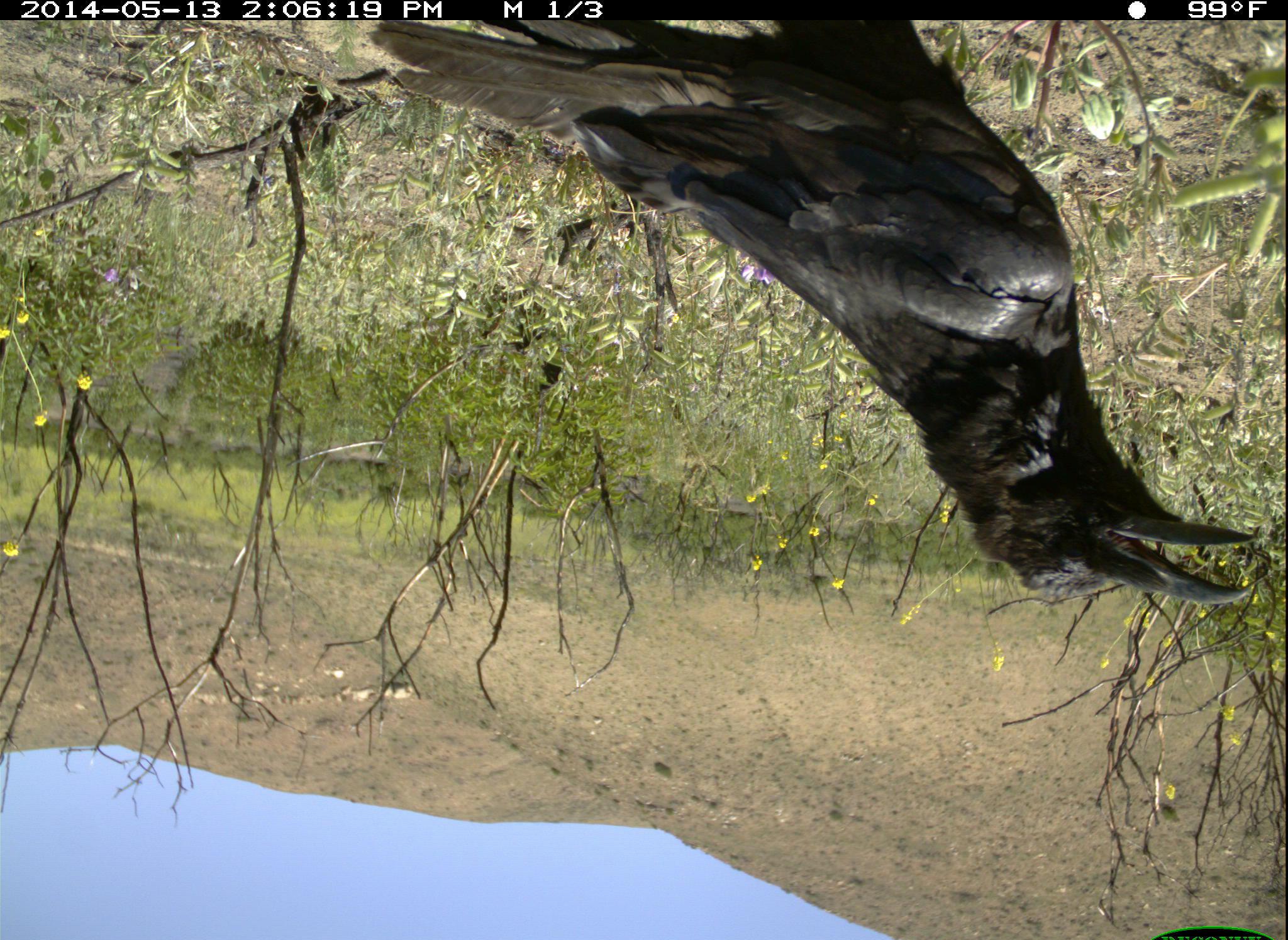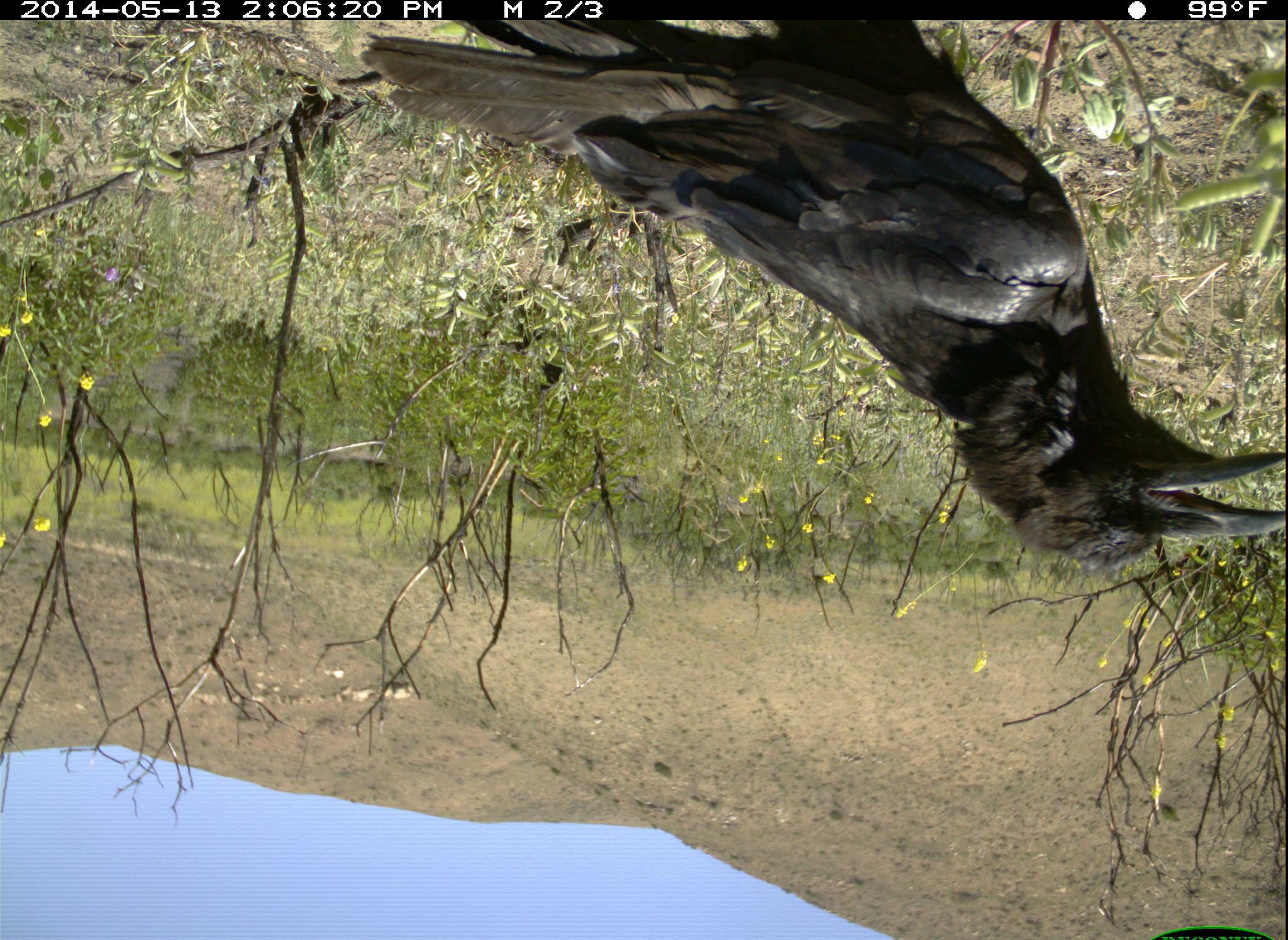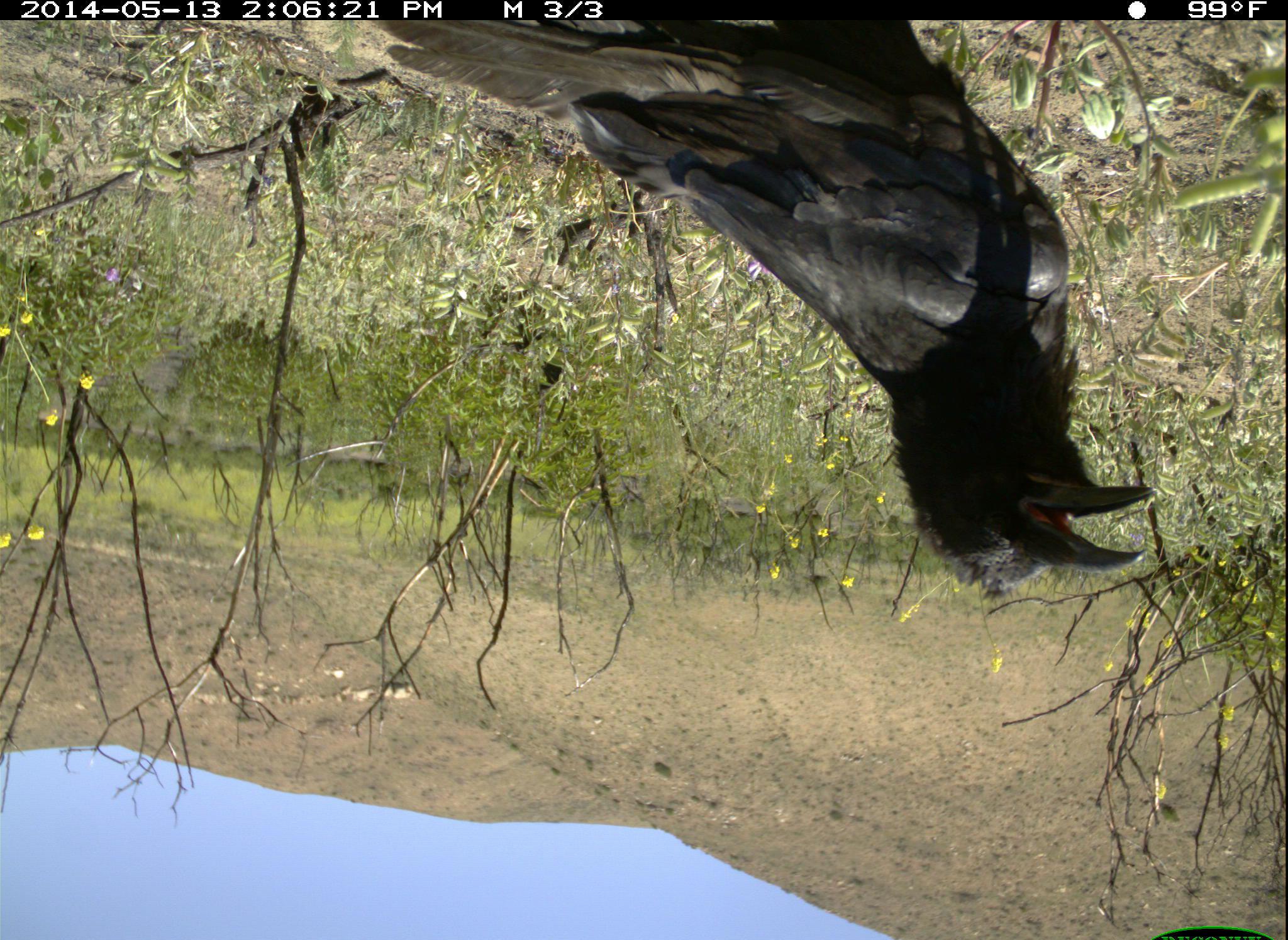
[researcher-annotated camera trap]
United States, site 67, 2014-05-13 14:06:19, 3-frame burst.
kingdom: Animalia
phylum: Chordata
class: Aves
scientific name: Aves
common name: bird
Bird (Aves).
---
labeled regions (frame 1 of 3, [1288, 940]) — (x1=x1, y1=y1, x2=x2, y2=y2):
bird: (x1=367, y1=21, x2=1265, y2=608)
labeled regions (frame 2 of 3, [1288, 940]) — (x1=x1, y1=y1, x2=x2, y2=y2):
bird: (x1=357, y1=12, x2=1286, y2=578)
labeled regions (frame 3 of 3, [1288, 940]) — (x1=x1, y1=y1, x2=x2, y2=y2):
bird: (x1=362, y1=19, x2=1159, y2=597)